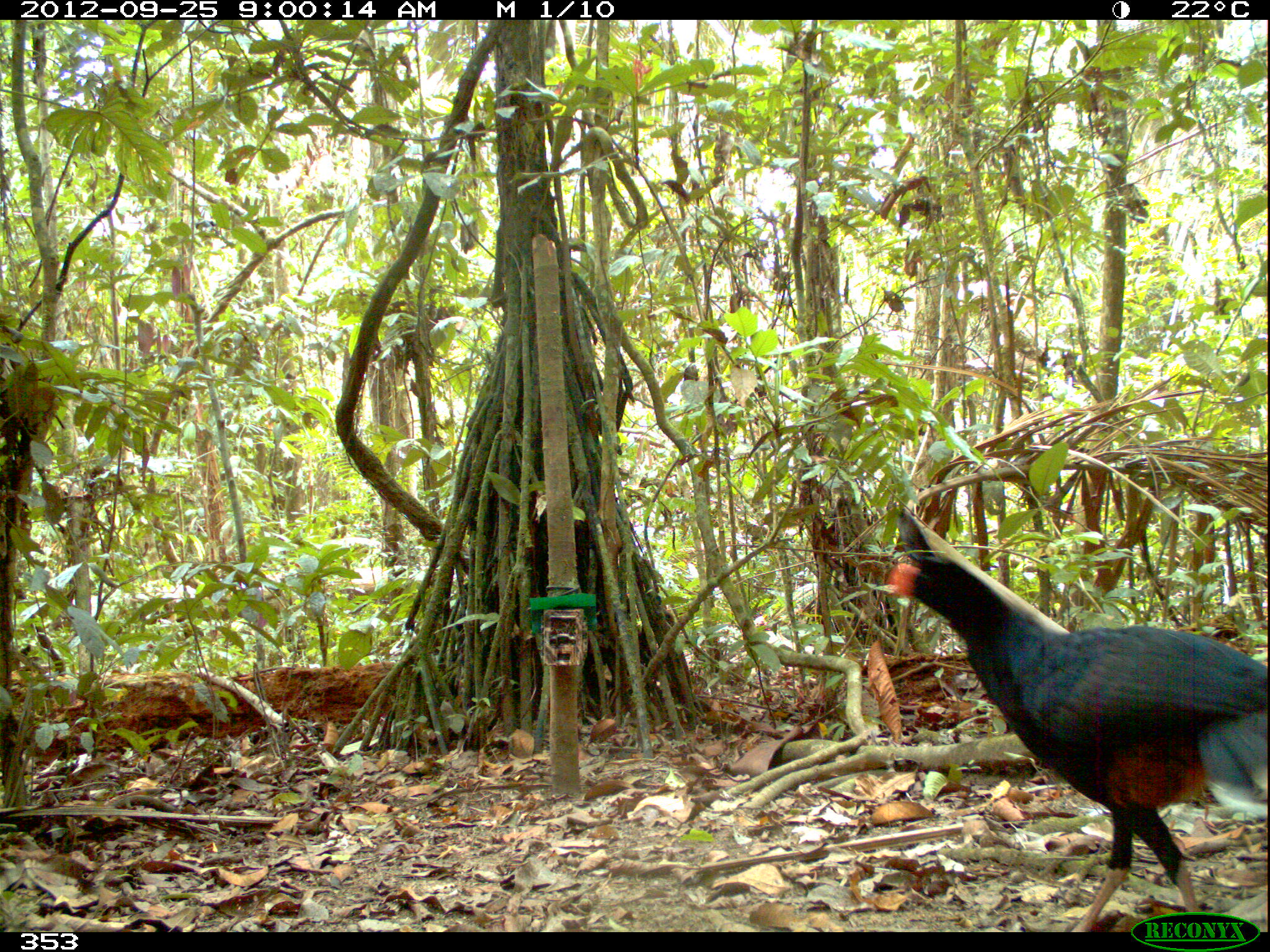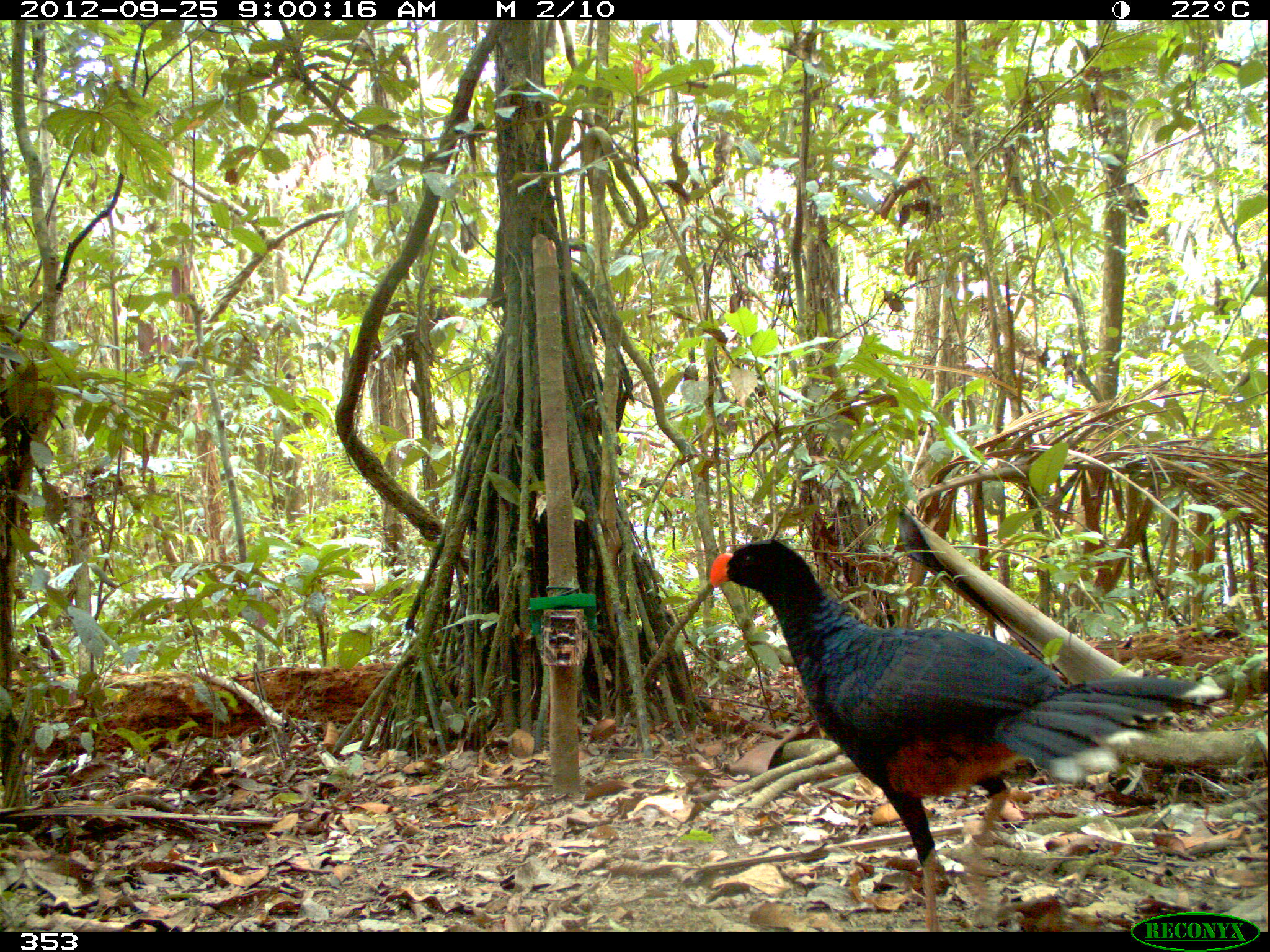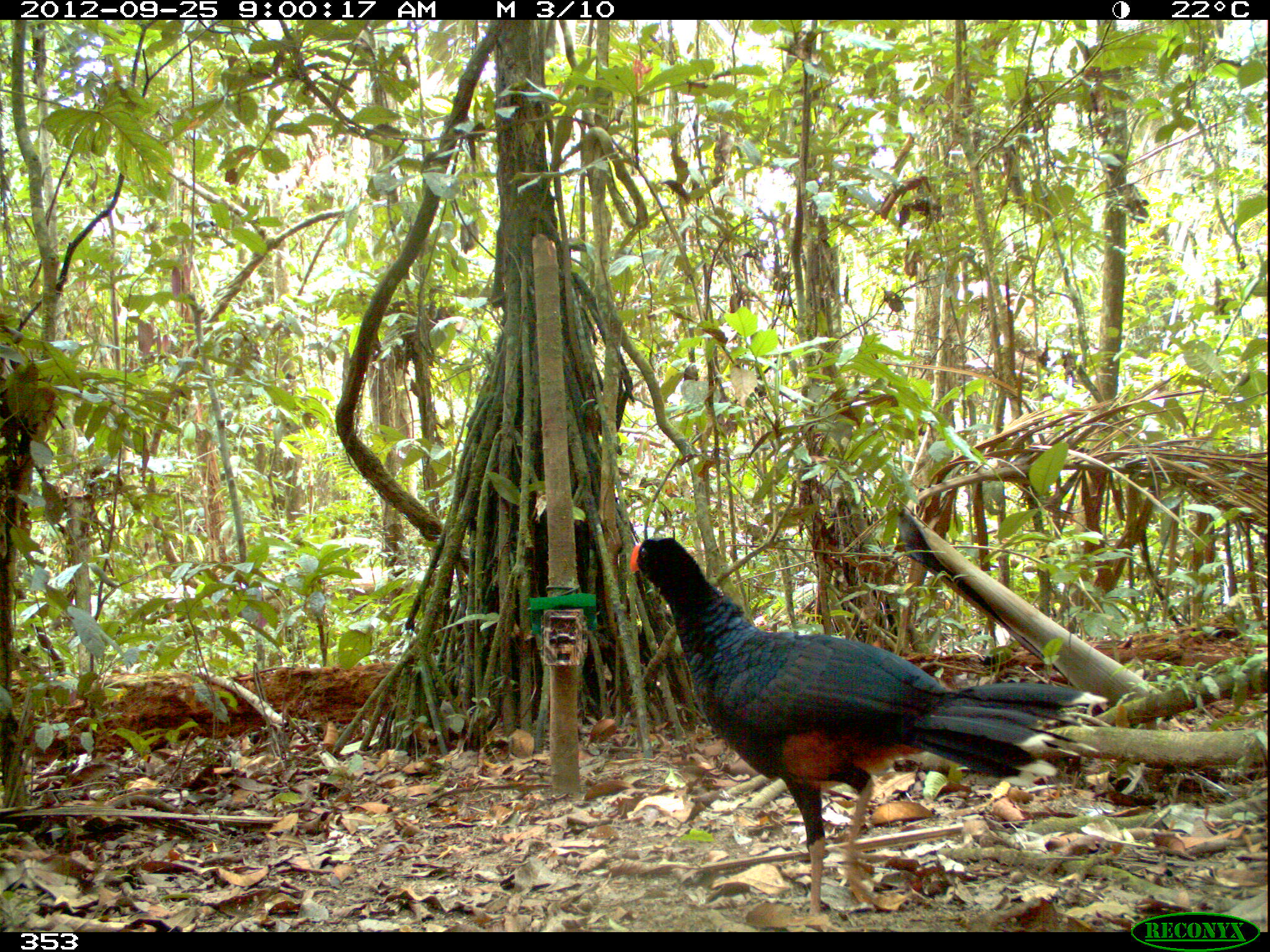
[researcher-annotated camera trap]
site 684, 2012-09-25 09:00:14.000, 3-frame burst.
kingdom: Animalia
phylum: Chordata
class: Aves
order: Galliformes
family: Cracidae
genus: Mitu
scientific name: Mitu tuberosum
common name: razor-billed curassow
Mitu tuberosum (razor-billed curassow).